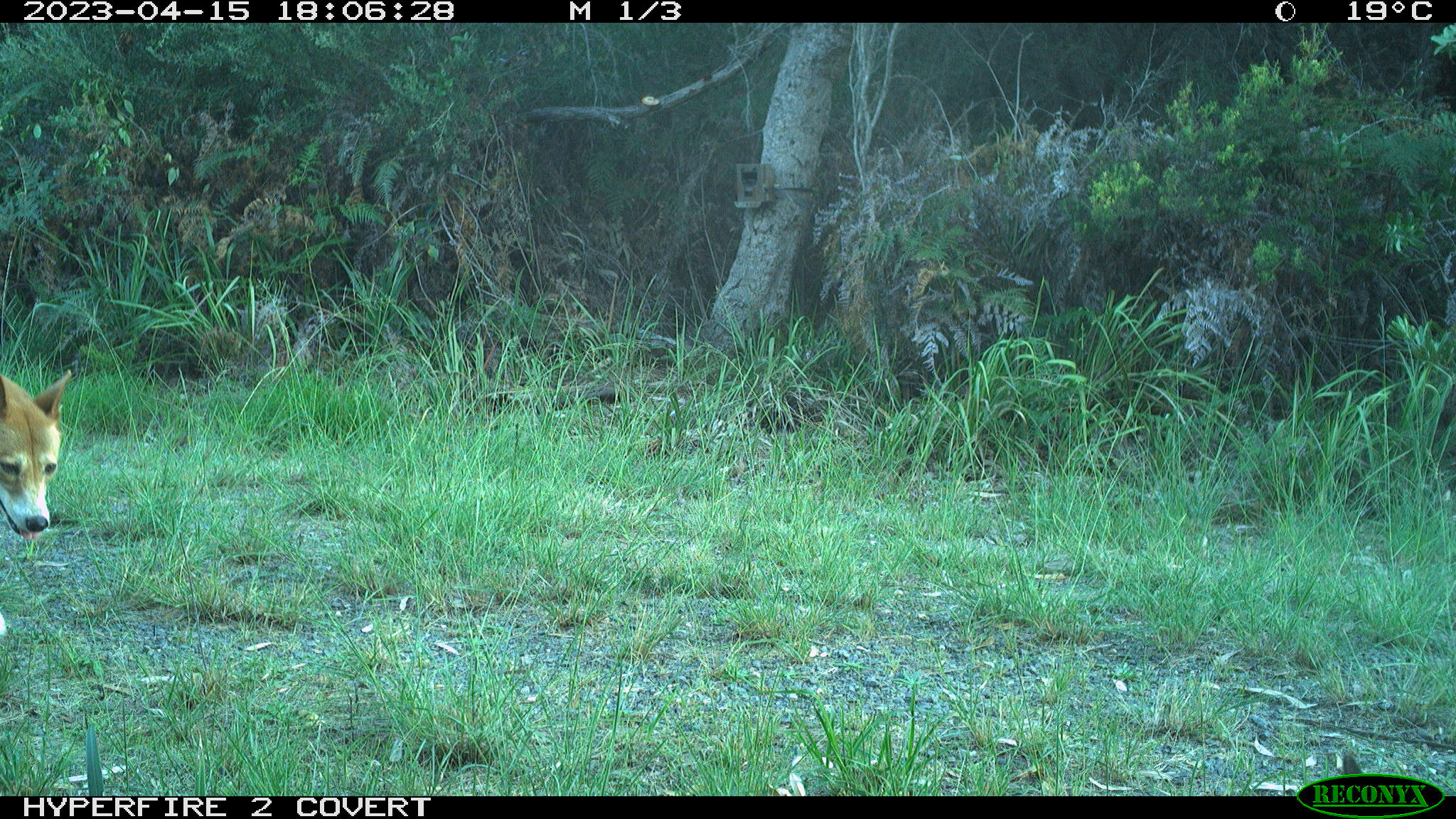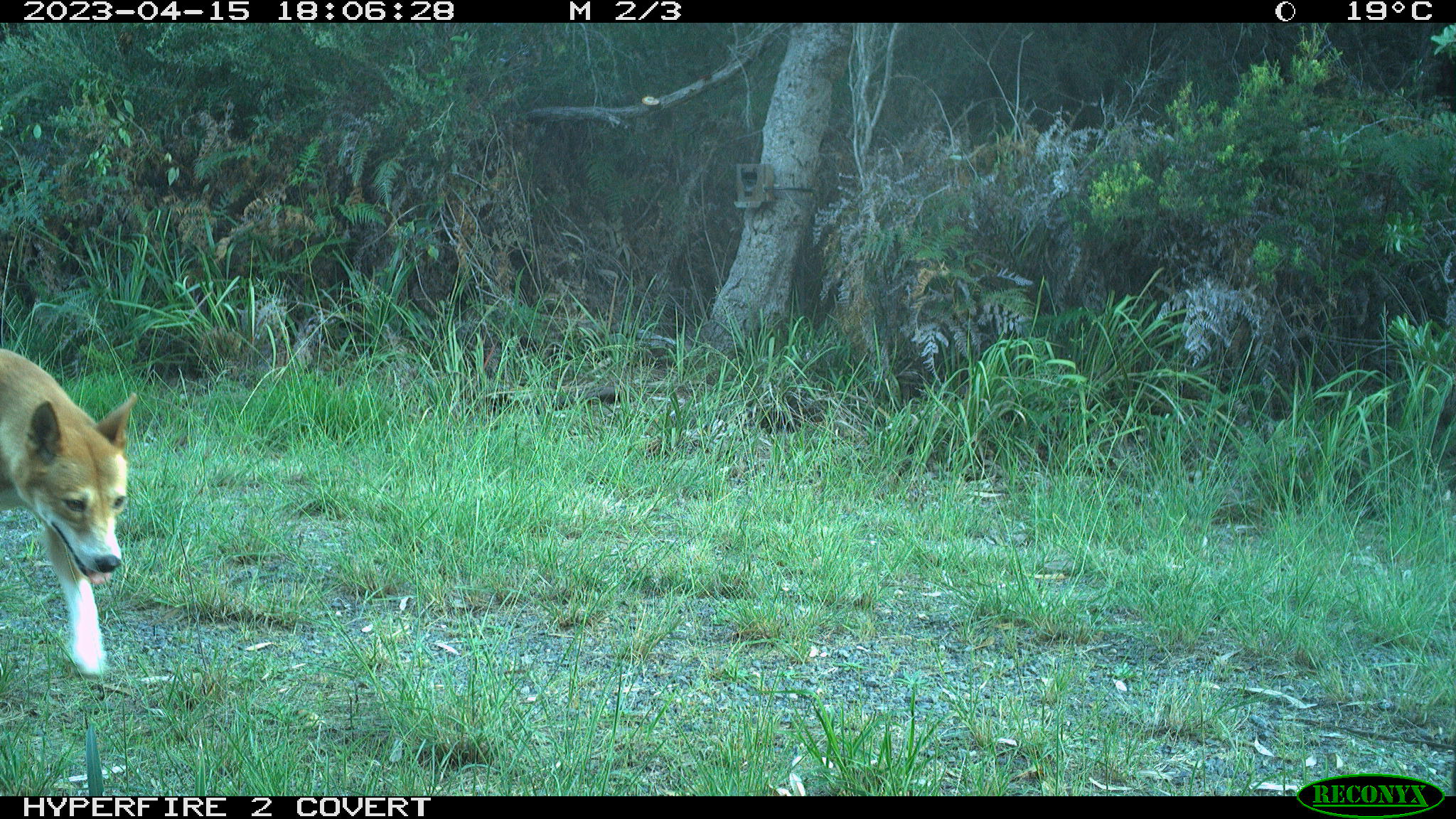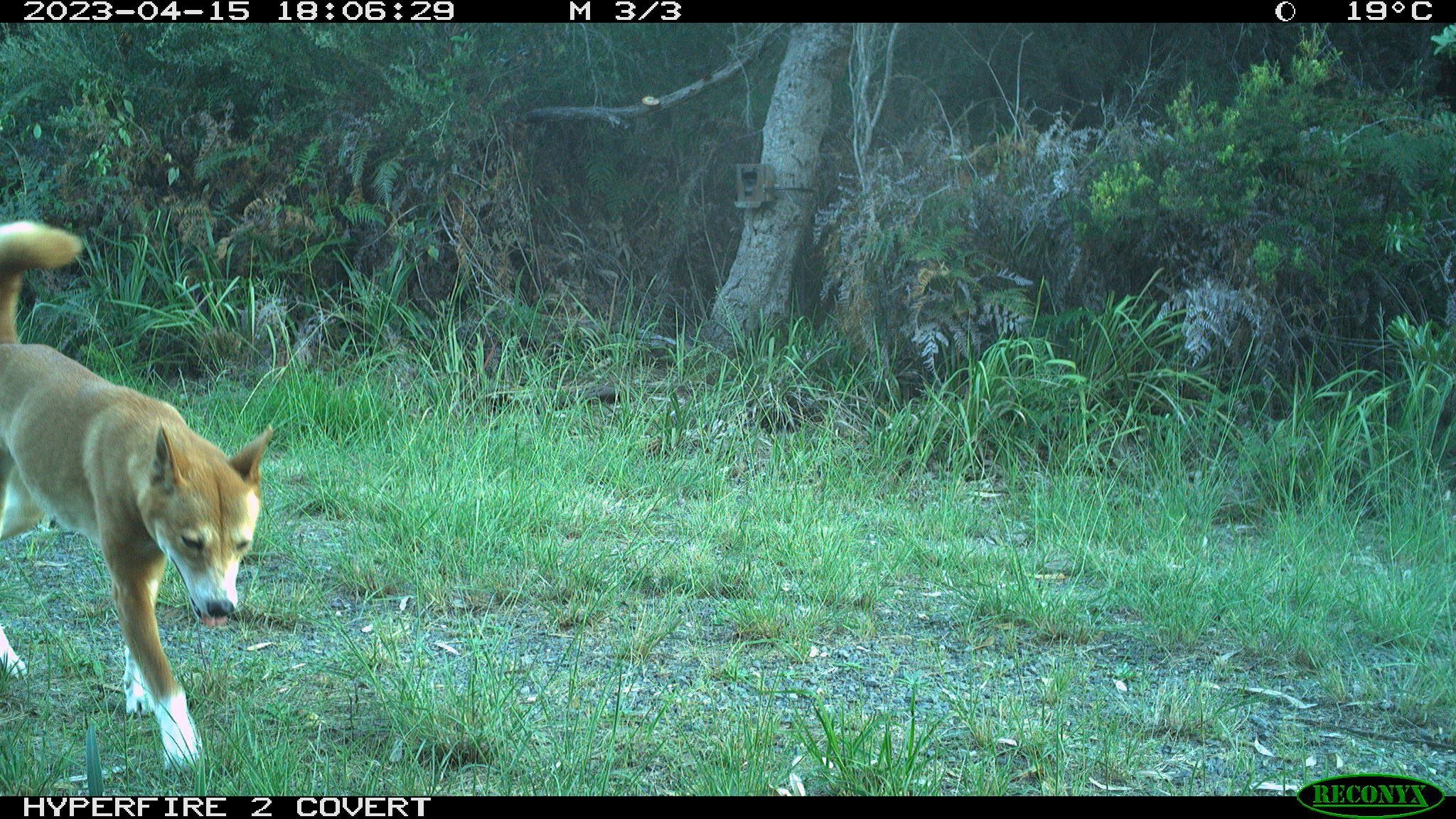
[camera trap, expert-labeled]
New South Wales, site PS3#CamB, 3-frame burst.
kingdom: Animalia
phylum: Chordata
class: Mammalia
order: Carnivora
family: Canidae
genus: Canis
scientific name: Canis familiaris dingo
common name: dingo